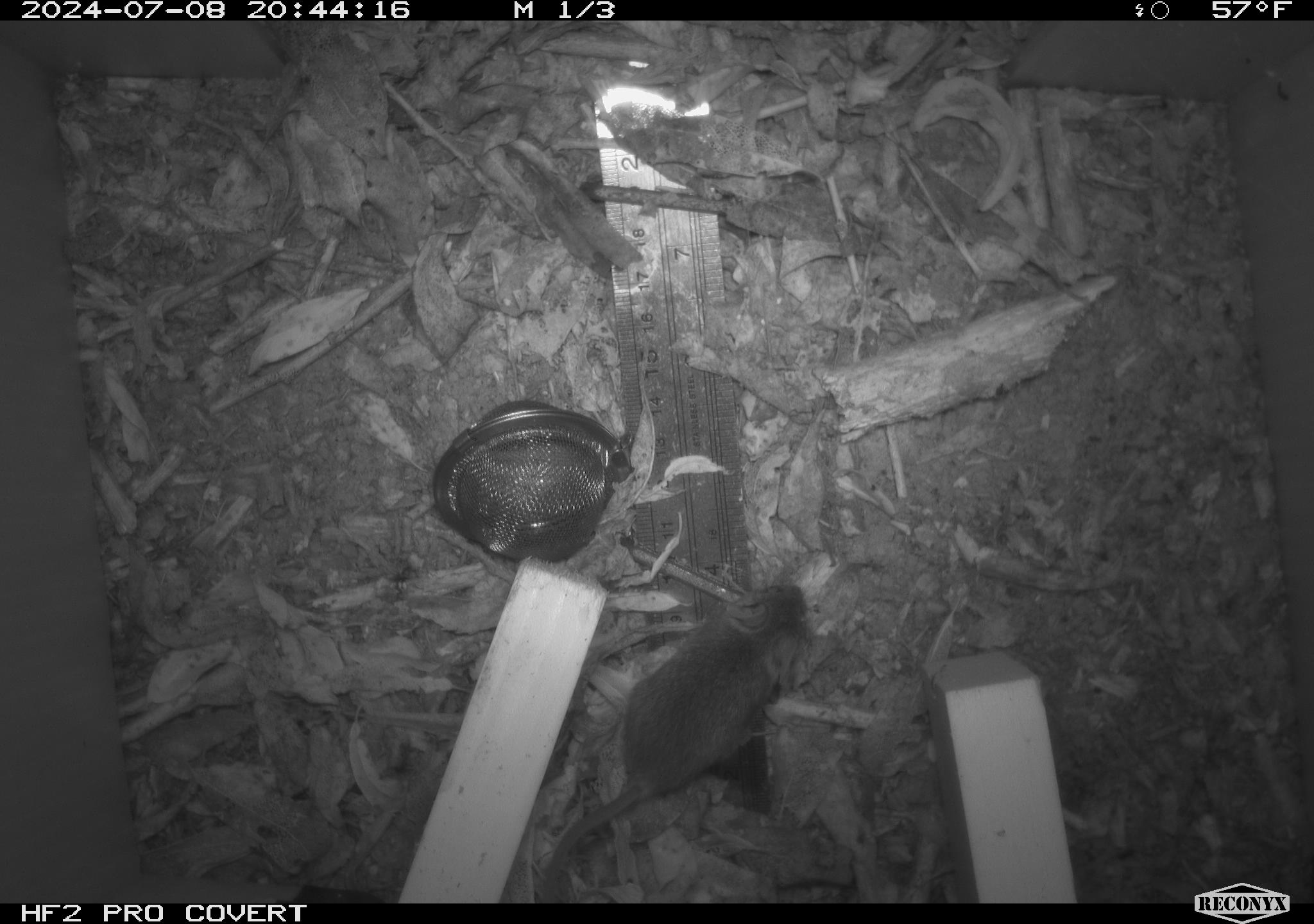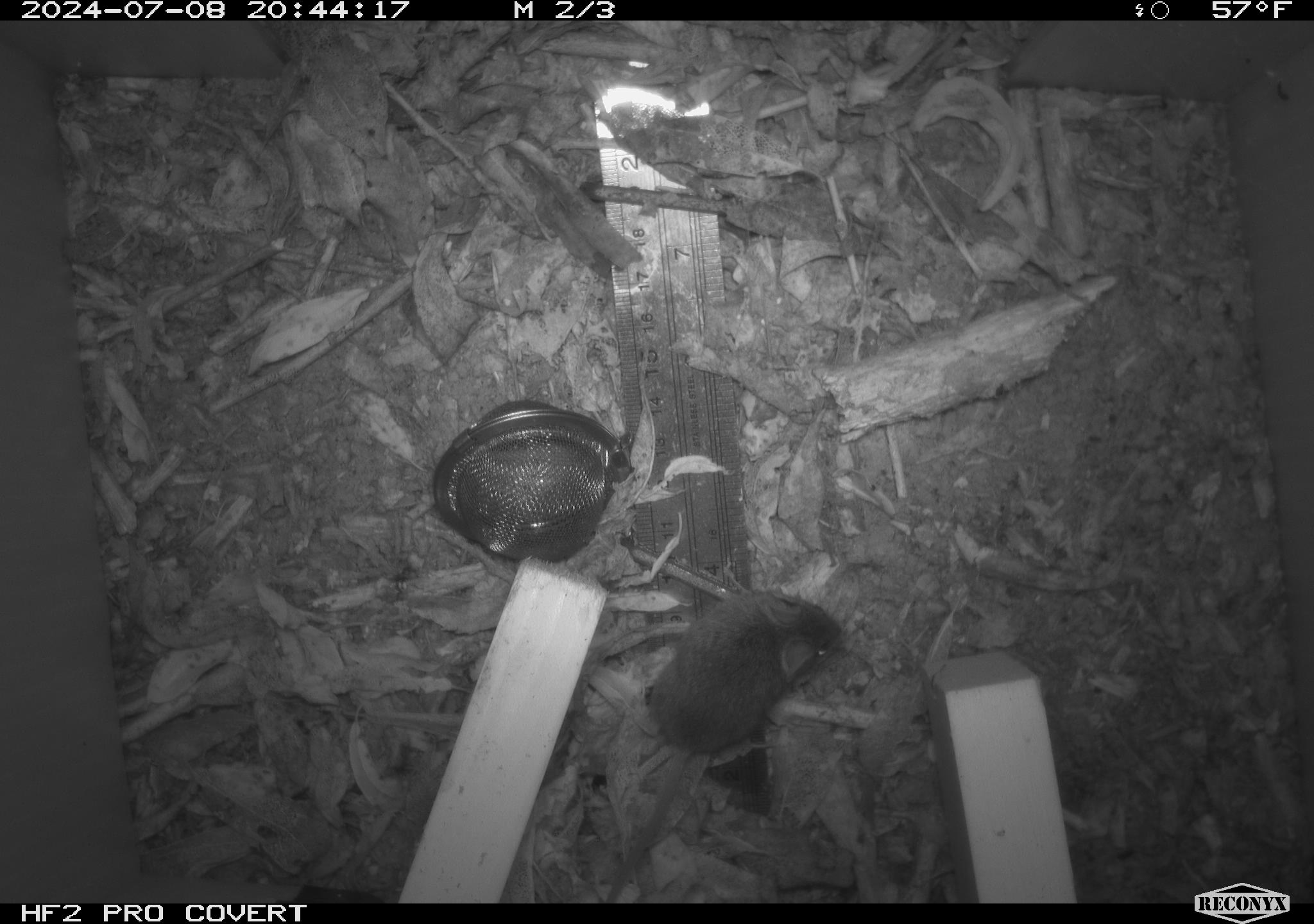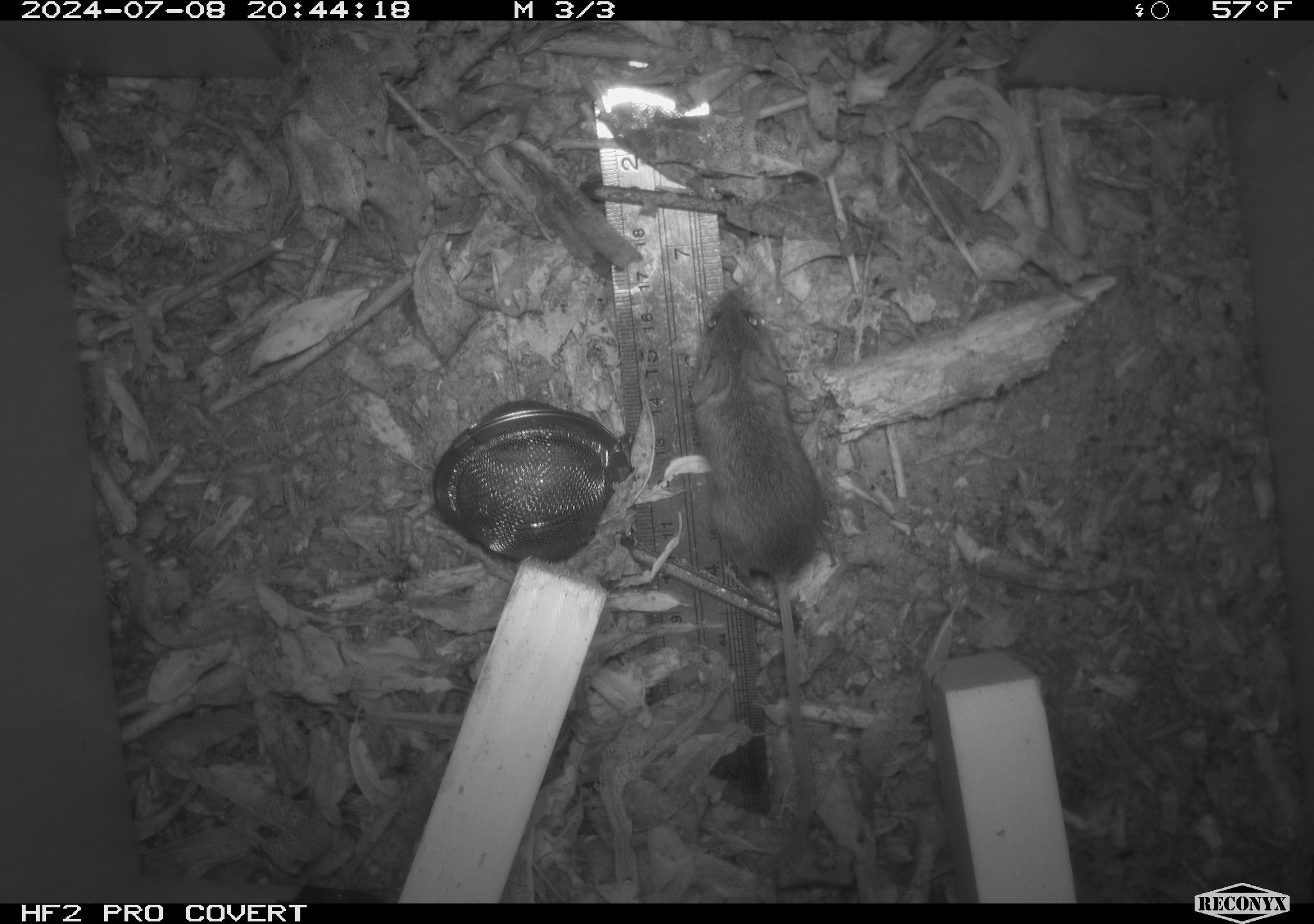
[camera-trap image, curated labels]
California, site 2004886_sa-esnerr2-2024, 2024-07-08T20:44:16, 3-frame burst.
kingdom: Animalia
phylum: Chordata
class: Mammalia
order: Rodentia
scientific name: Rodentia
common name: rodent